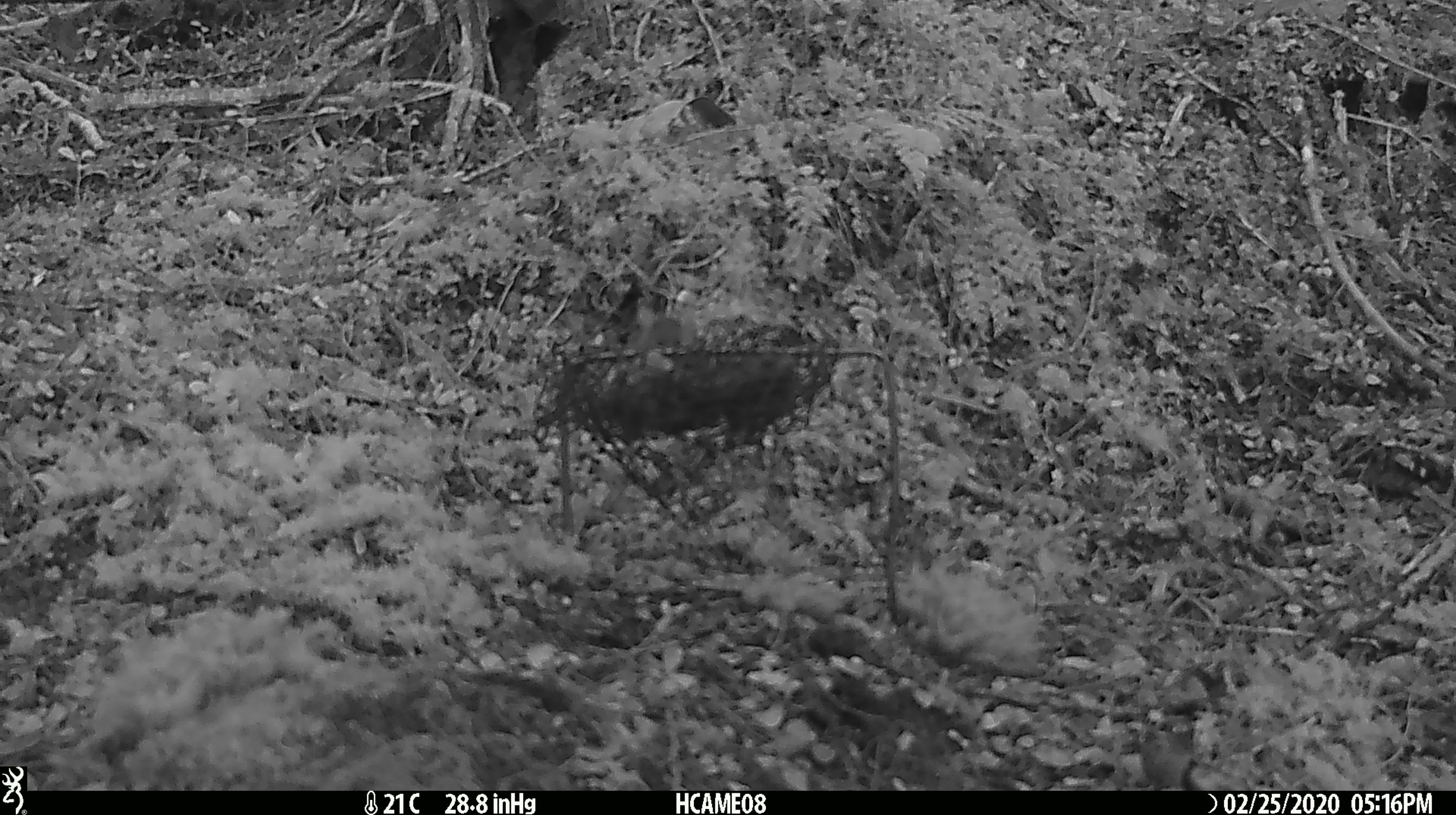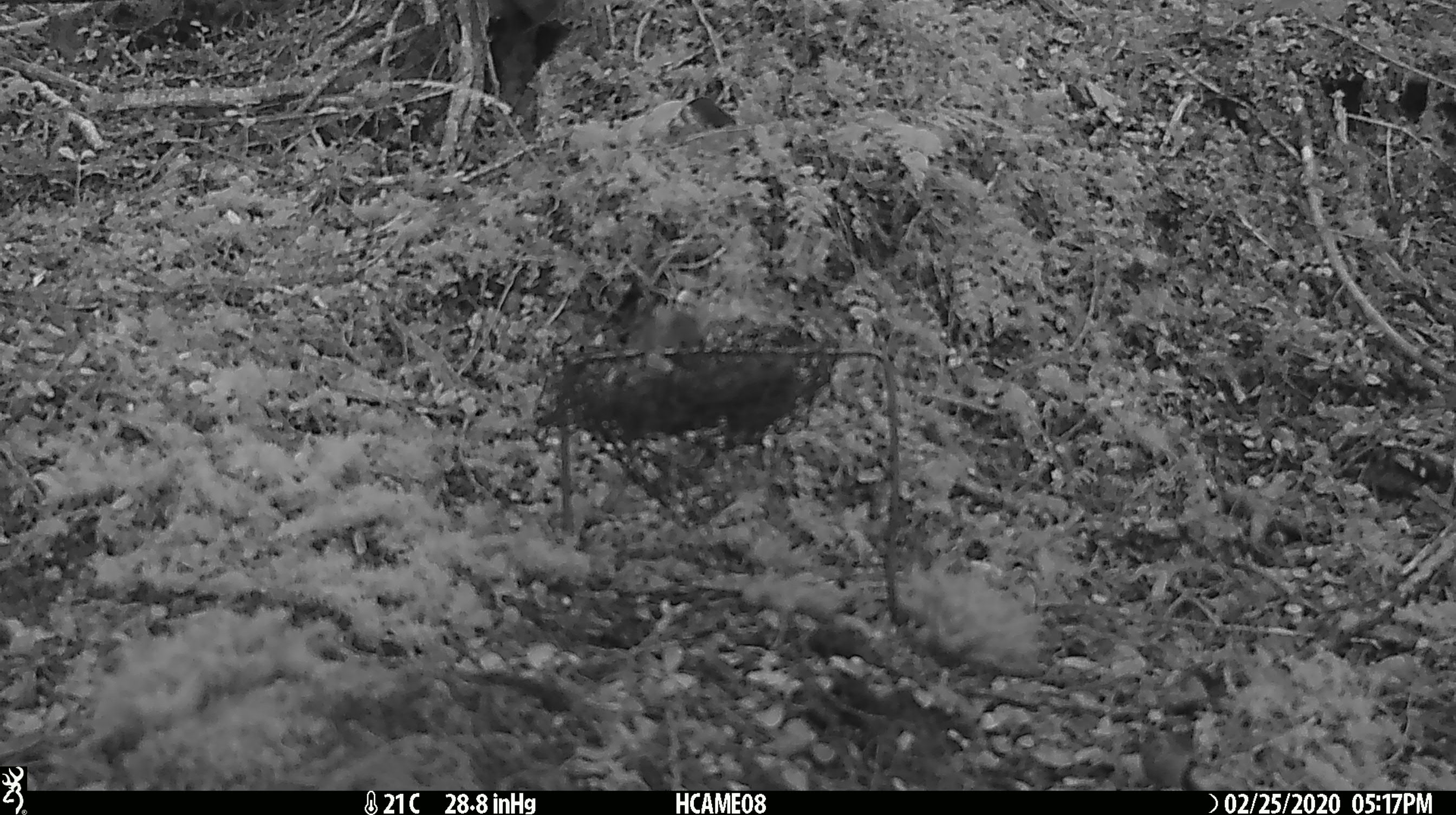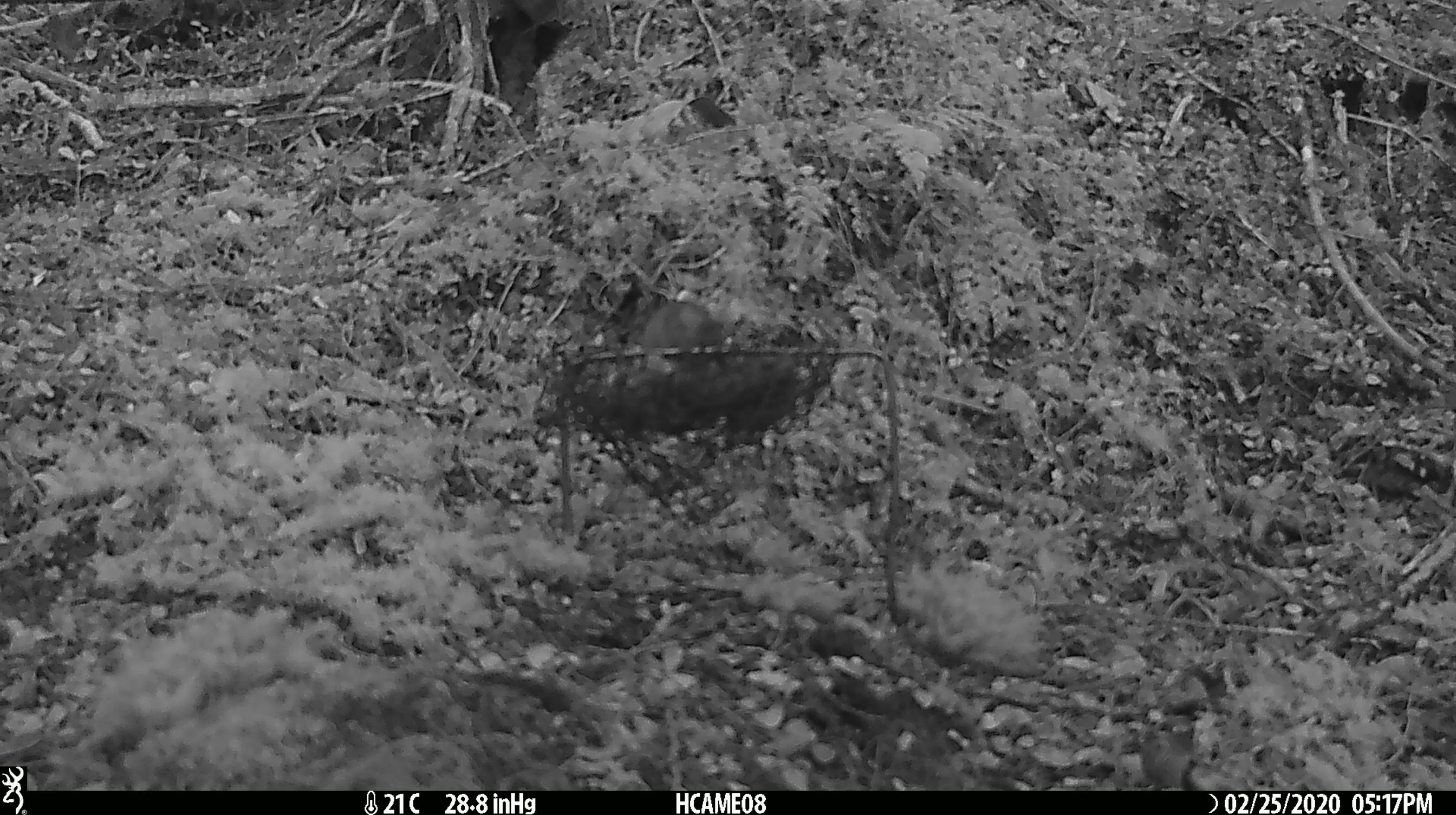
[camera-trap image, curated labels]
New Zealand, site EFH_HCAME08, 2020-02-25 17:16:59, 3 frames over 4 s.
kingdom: Animalia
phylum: Chordata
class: Mammalia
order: Rodentia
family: Muridae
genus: Mus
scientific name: Mus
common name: mouse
Mouse (Mus).